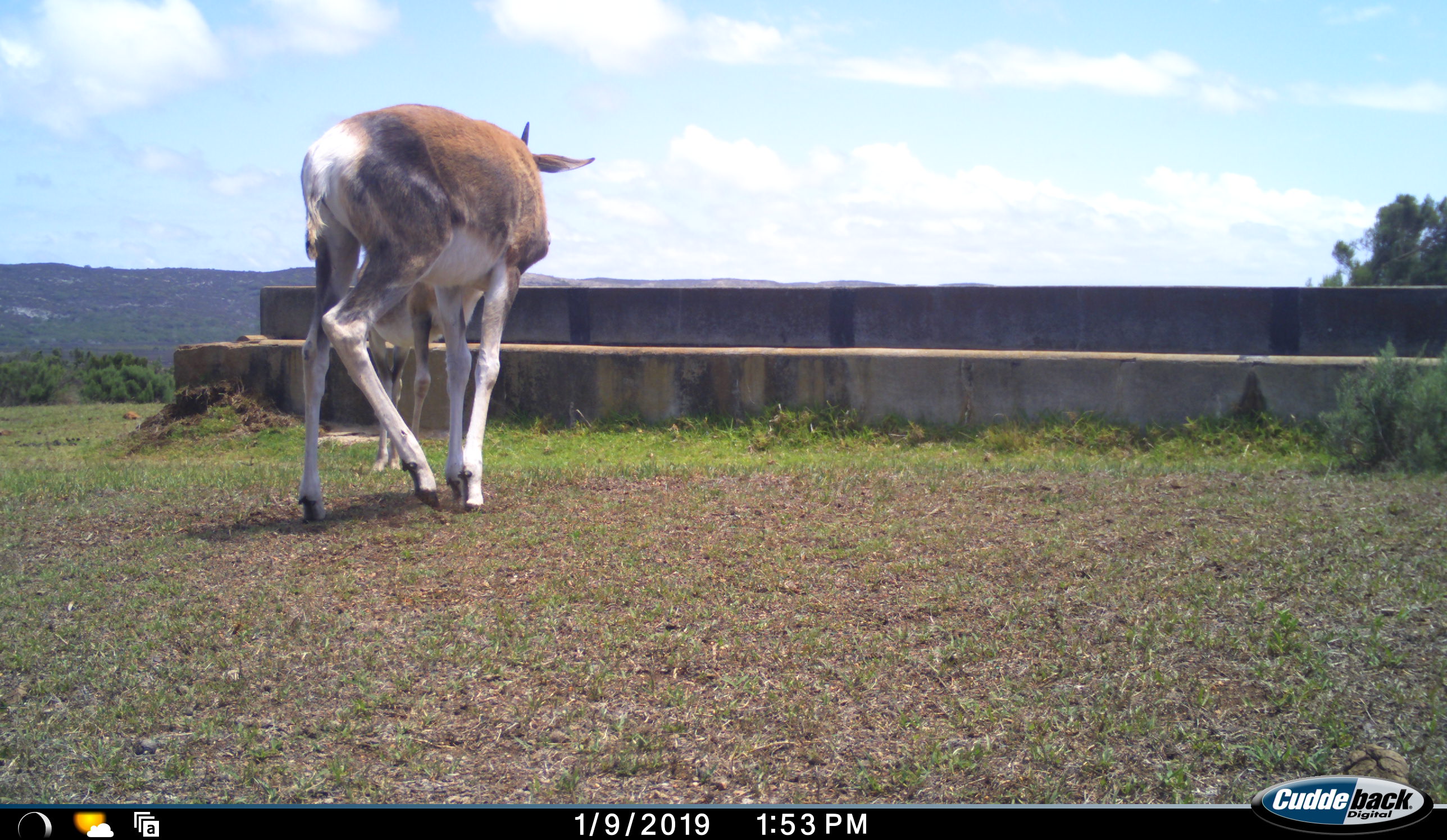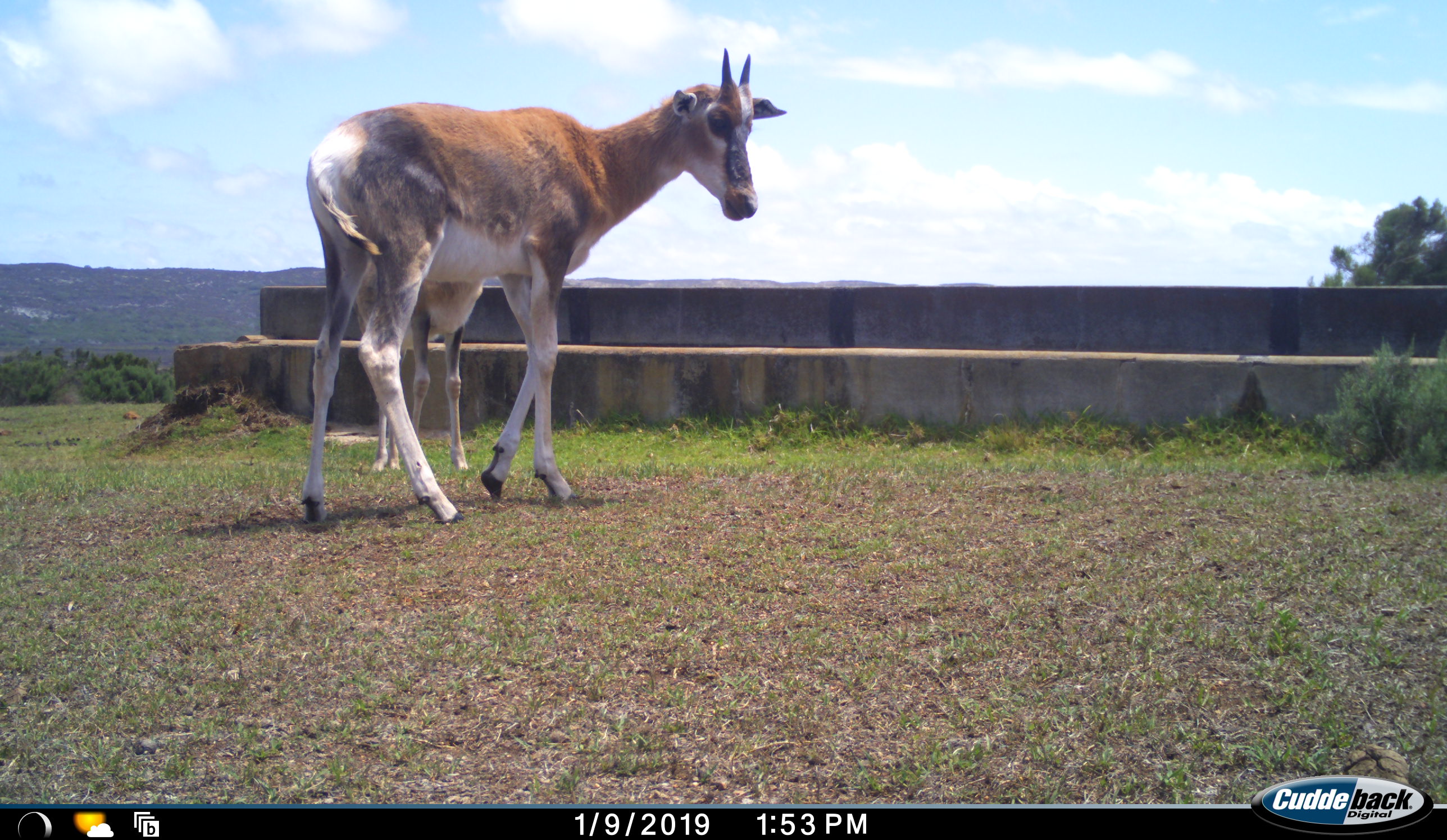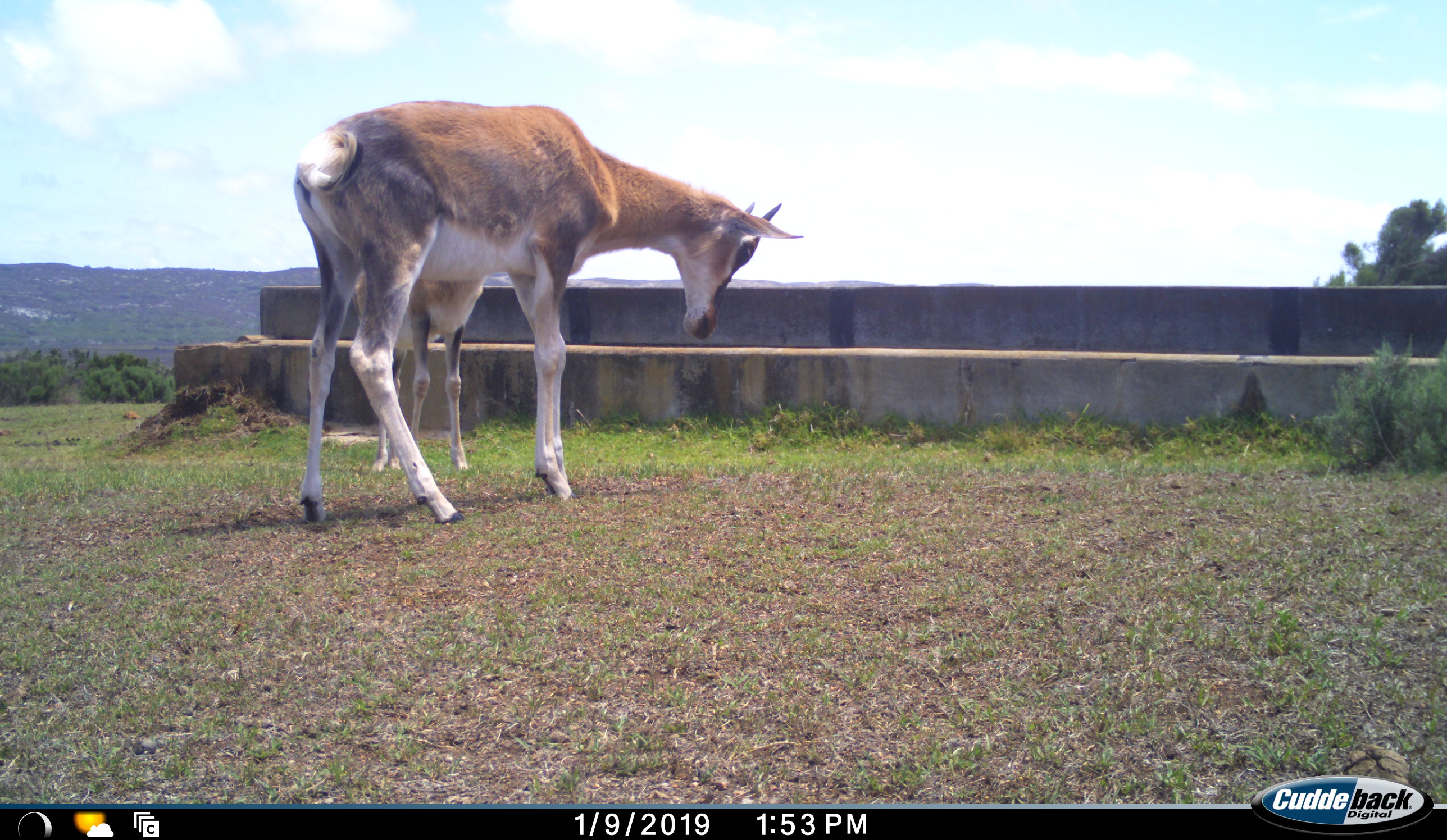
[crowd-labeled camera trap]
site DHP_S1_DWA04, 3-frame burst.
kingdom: Animalia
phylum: Chordata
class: Mammalia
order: Artiodactyla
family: Bovidae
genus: Damaliscus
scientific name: Damaliscus pygargus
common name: bontebok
Bontebok (Damaliscus pygargus), count 2. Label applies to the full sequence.